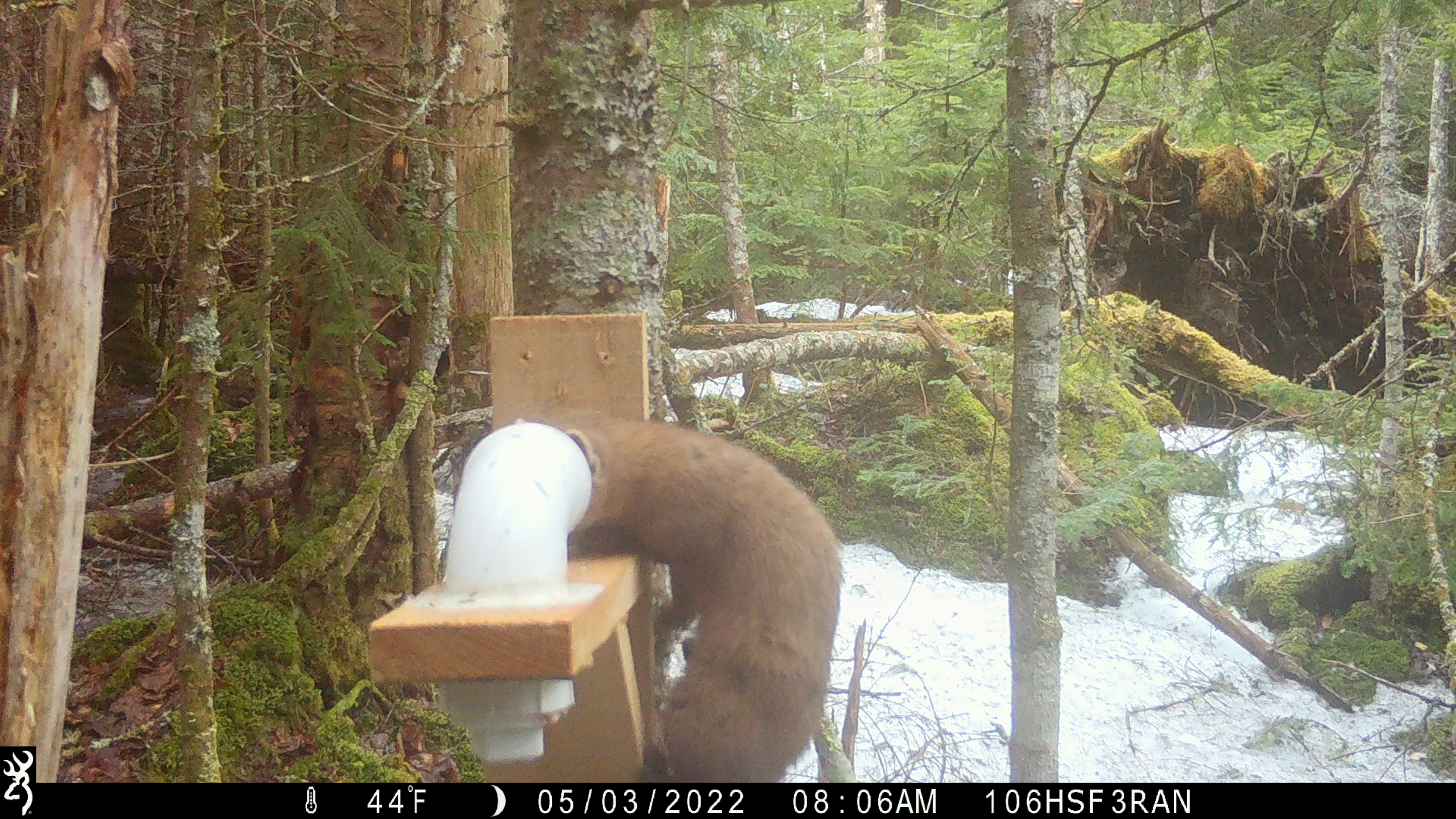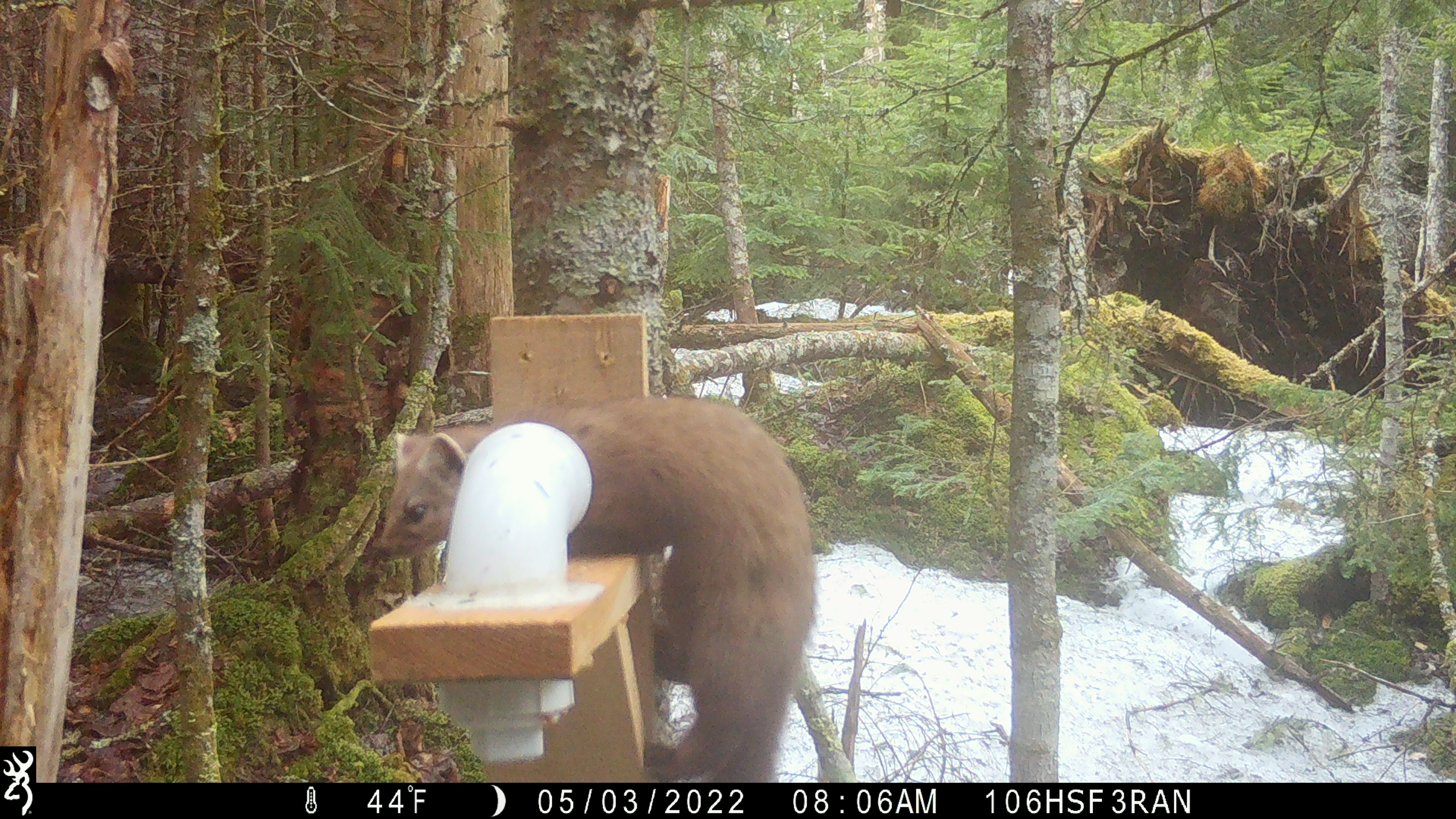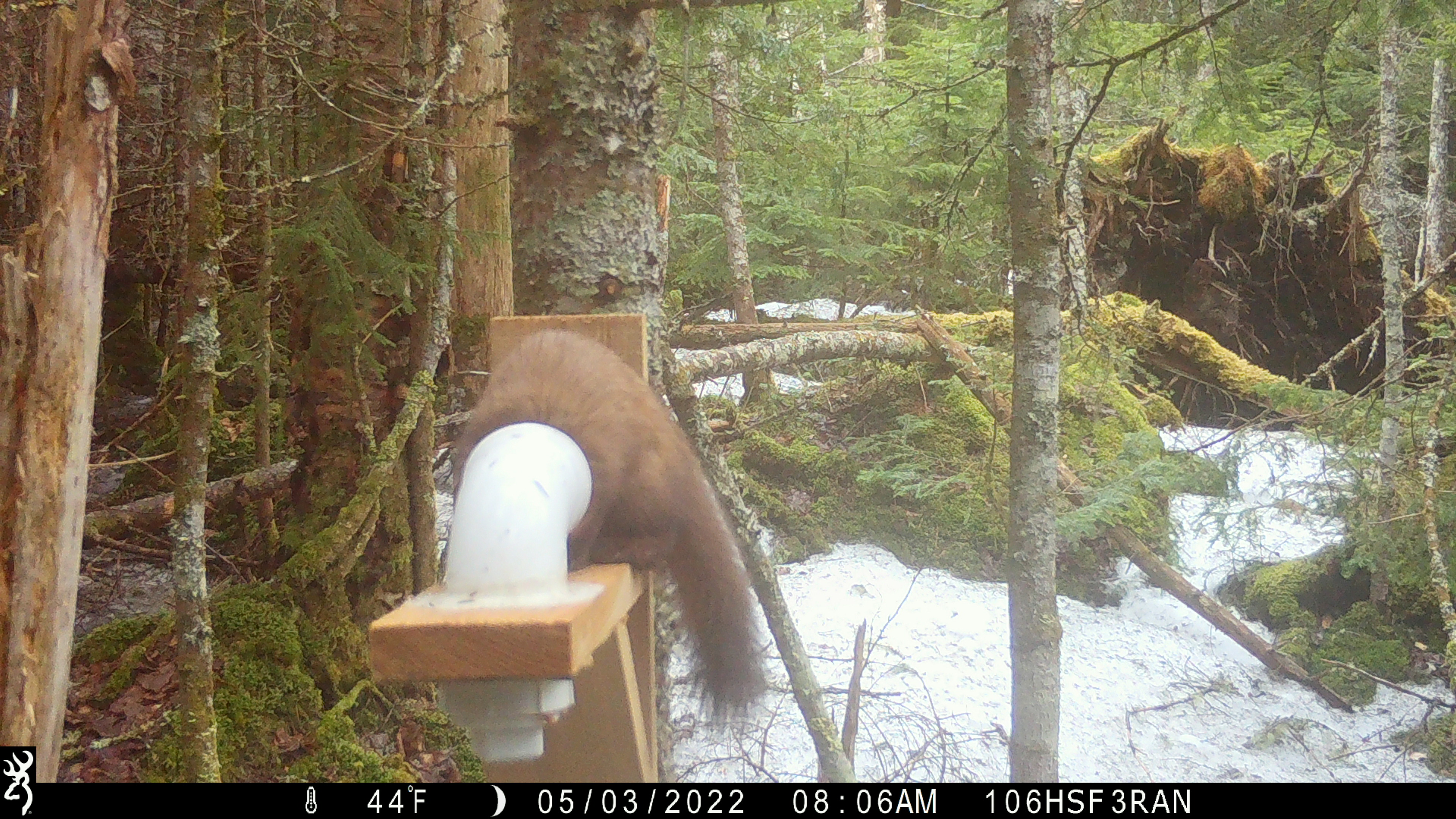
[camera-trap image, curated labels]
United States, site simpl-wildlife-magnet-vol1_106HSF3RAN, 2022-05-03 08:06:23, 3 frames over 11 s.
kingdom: Animalia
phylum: Chordata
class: Mammalia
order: Carnivora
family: Mustelidae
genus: Martes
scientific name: Martes americana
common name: american marten